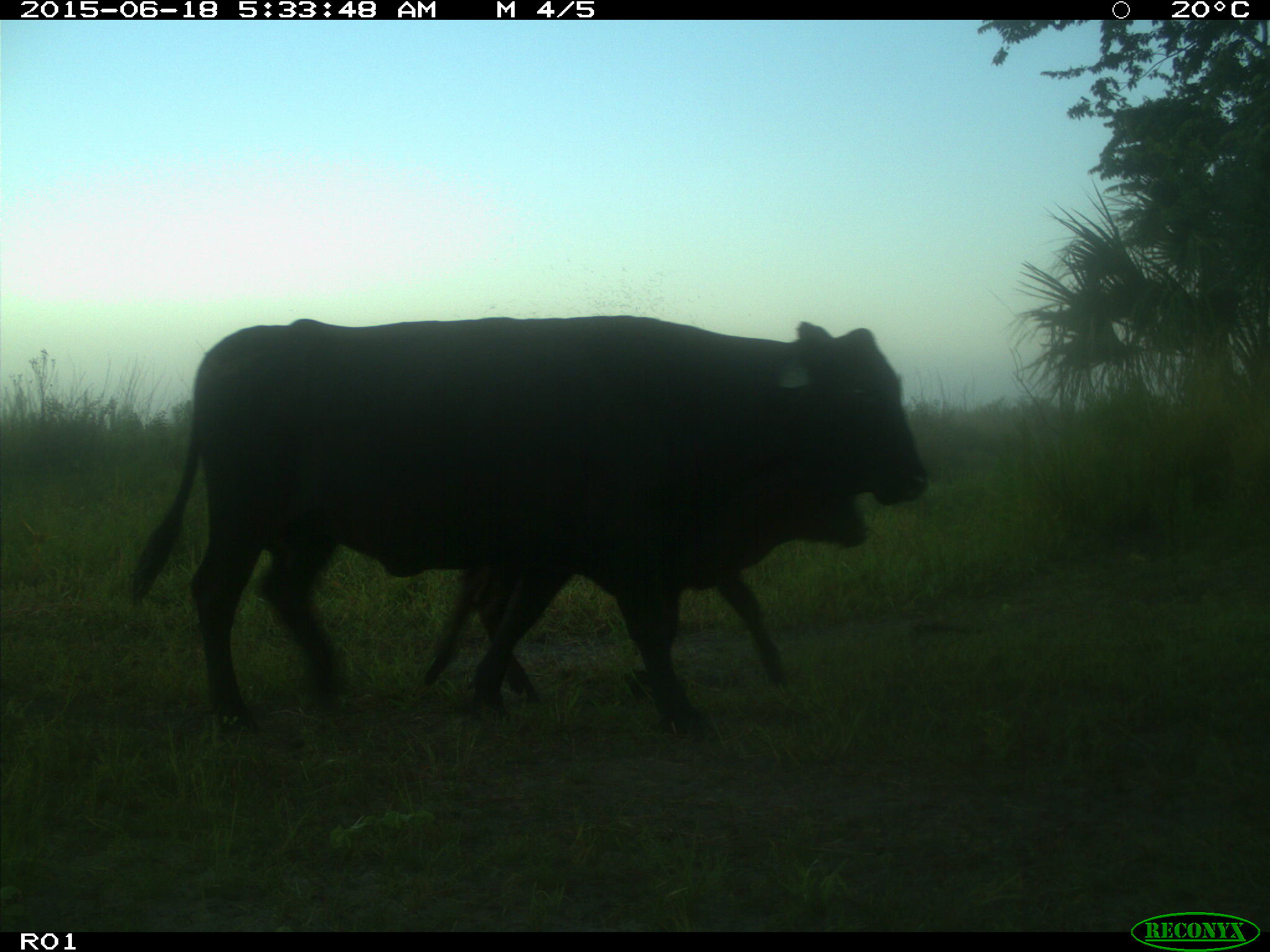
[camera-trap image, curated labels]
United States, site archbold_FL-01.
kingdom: Animalia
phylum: Chordata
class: Mammalia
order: Artiodactyla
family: Bovidae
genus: Bos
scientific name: Bos taurus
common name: domestic cow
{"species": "Bos taurus (domestic cow)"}